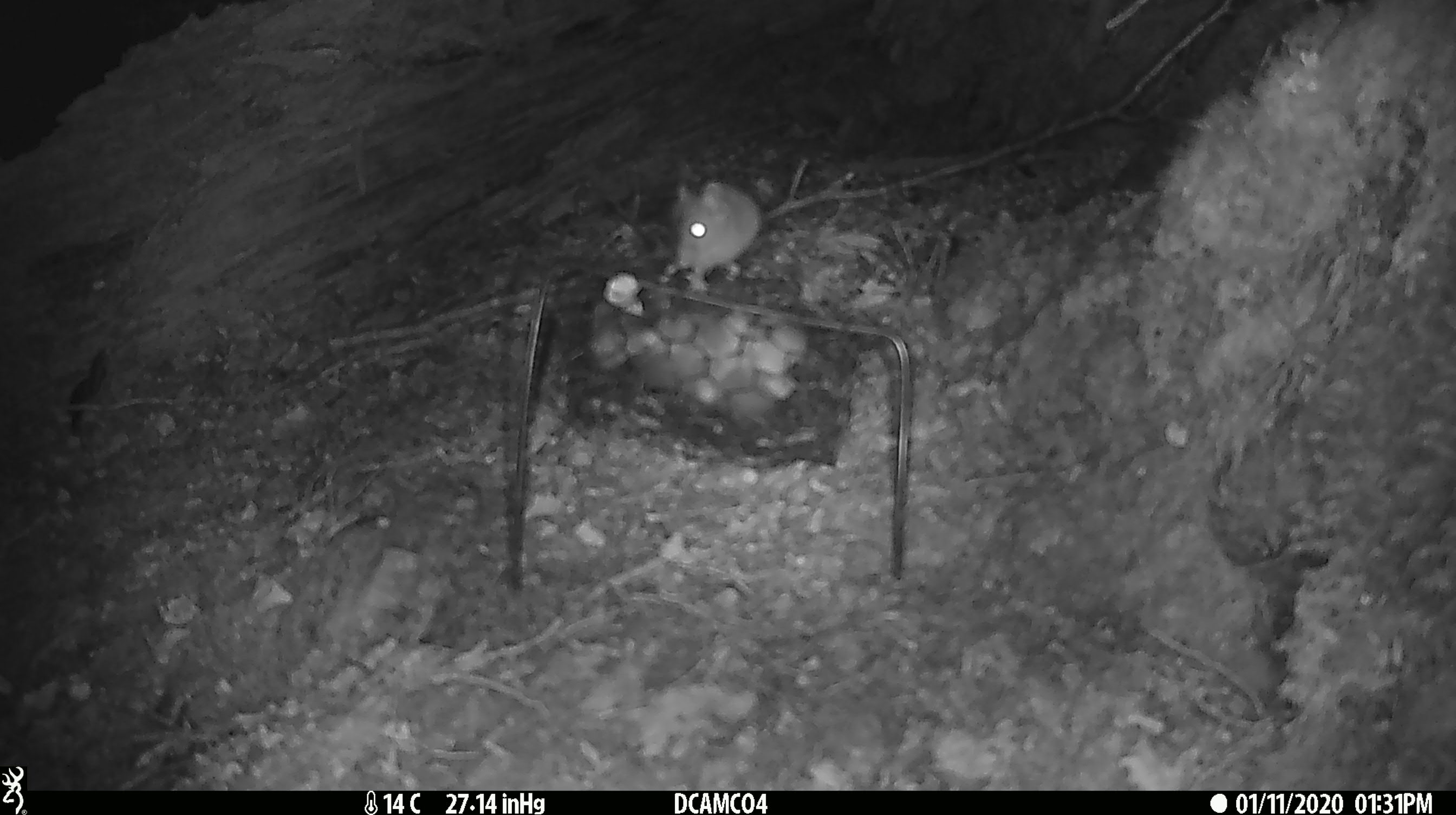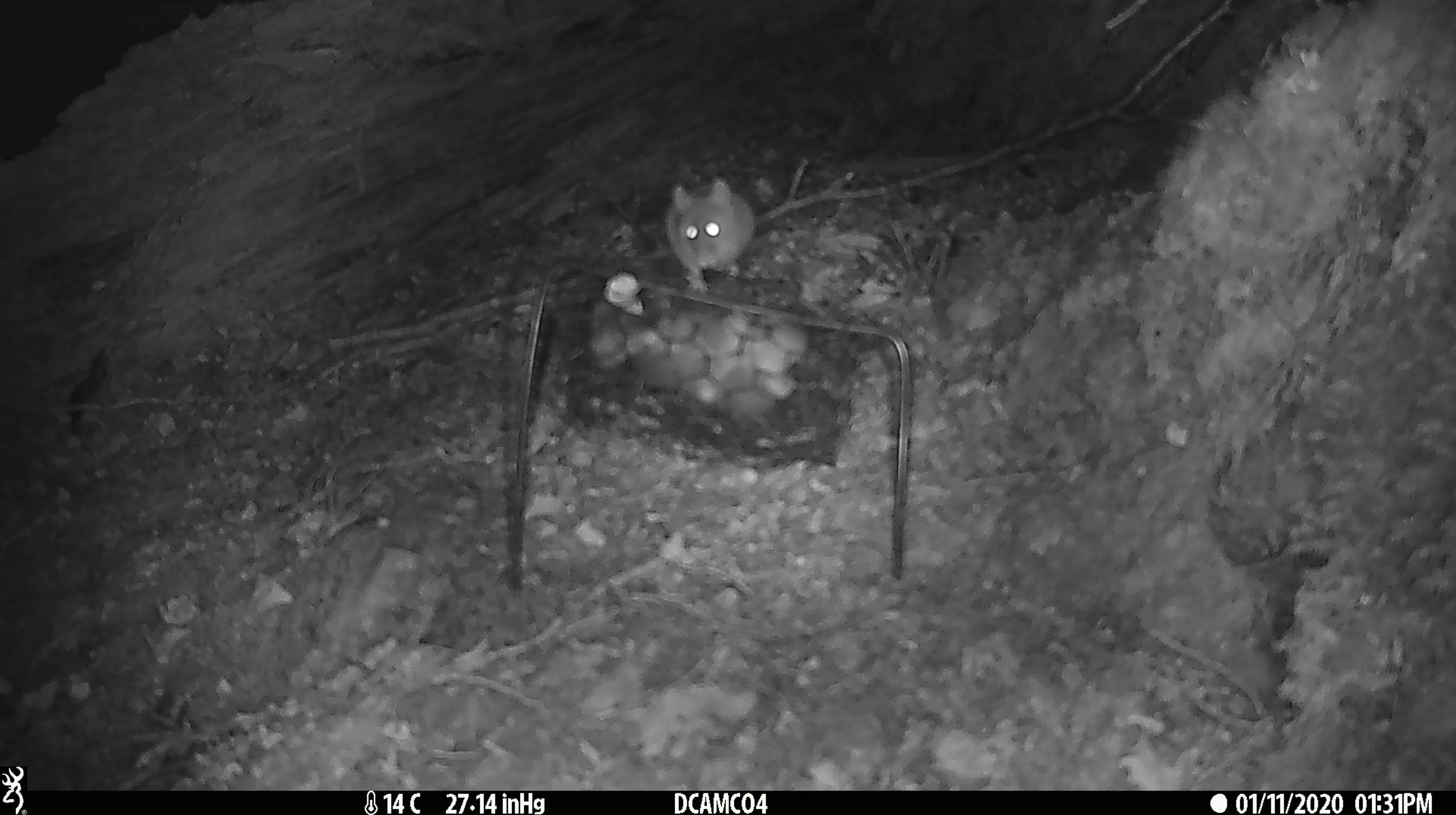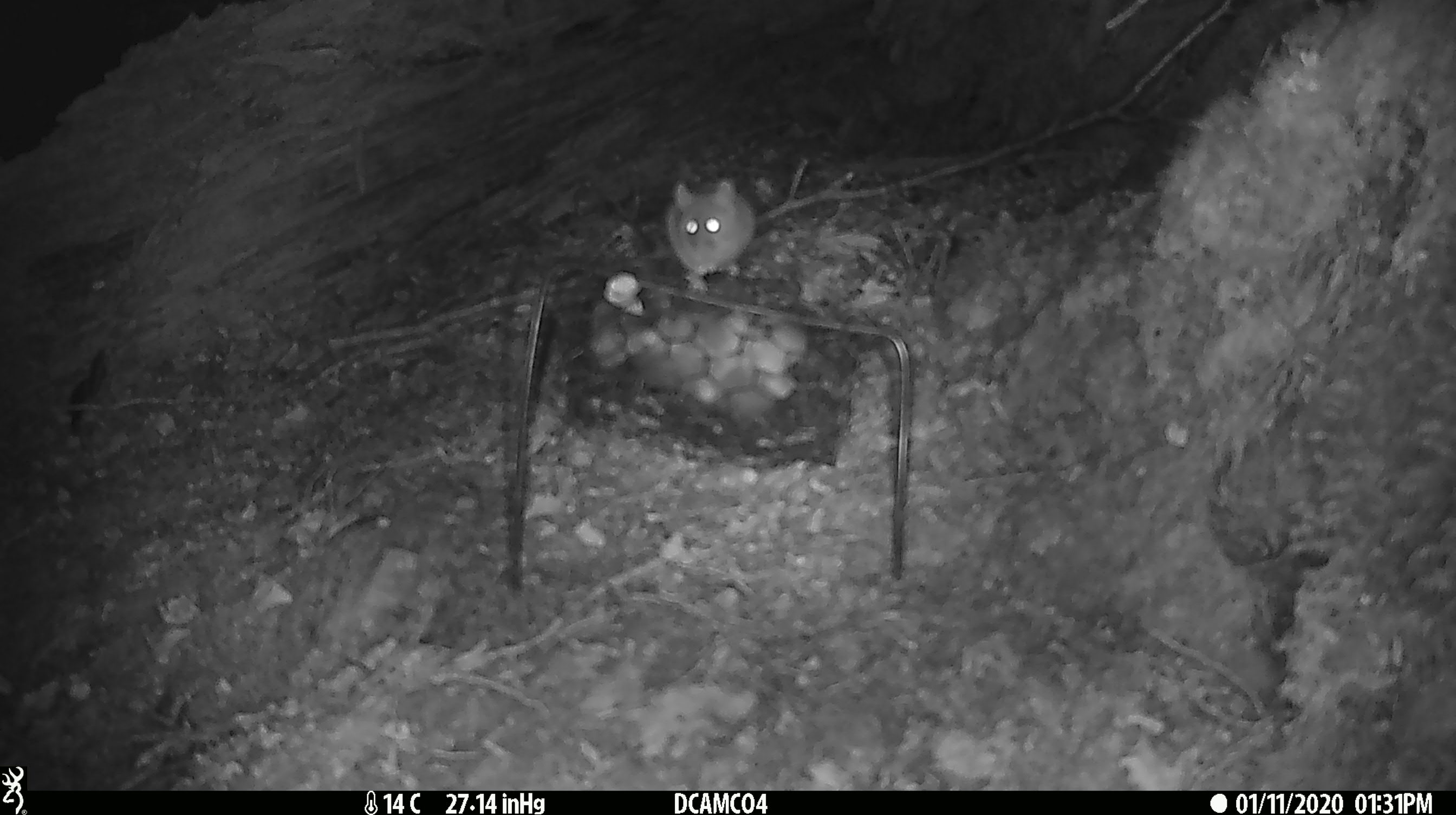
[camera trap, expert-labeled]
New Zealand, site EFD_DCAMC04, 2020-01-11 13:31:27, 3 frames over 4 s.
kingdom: Animalia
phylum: Chordata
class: Mammalia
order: Rodentia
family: Muridae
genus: Mus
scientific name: Mus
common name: mouse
Mouse (Mus).